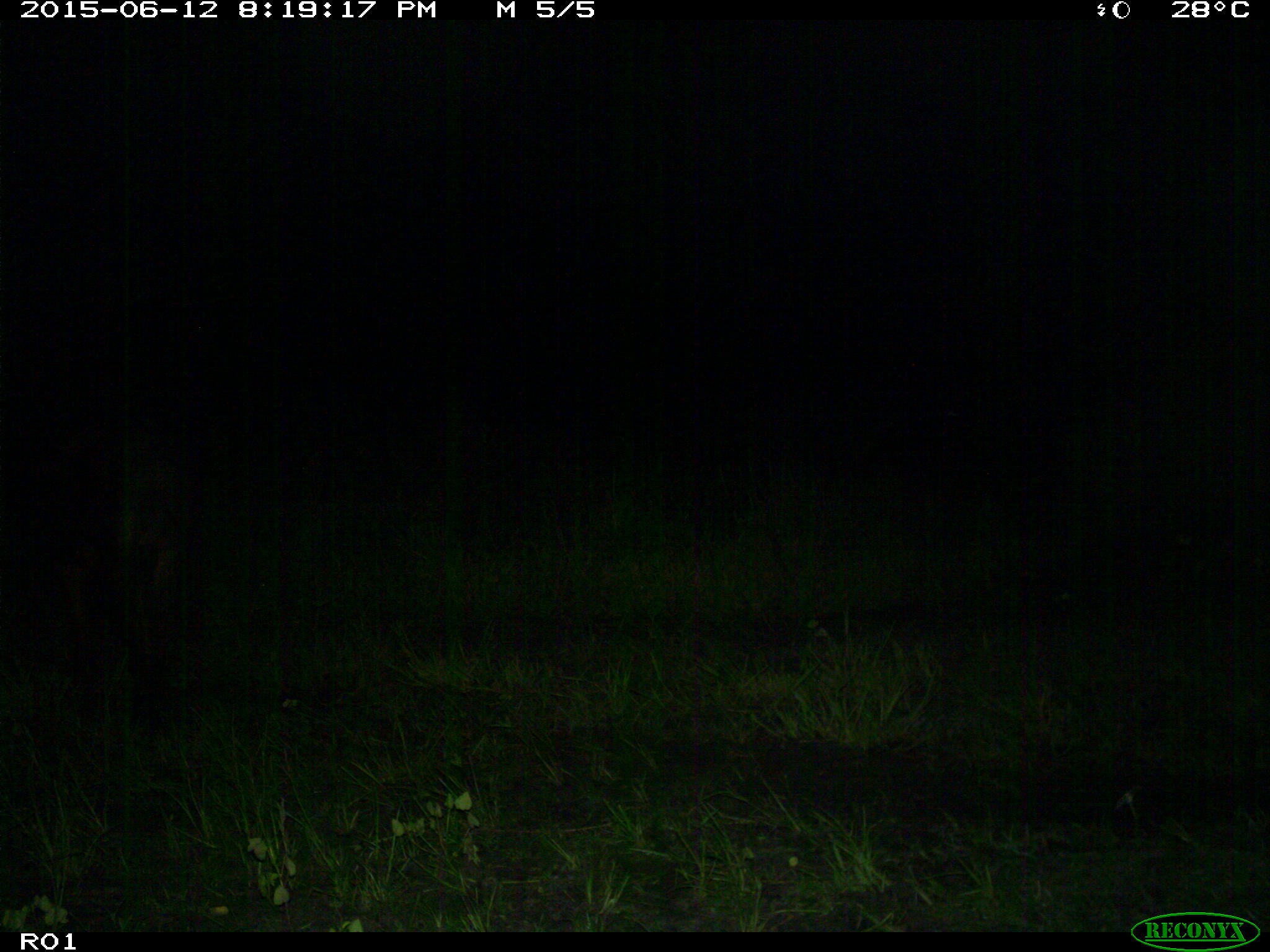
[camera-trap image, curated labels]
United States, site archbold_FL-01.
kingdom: Animalia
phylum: Chordata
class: Mammalia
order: Artiodactyla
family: Bovidae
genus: Bos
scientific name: Bos taurus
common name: domestic cow